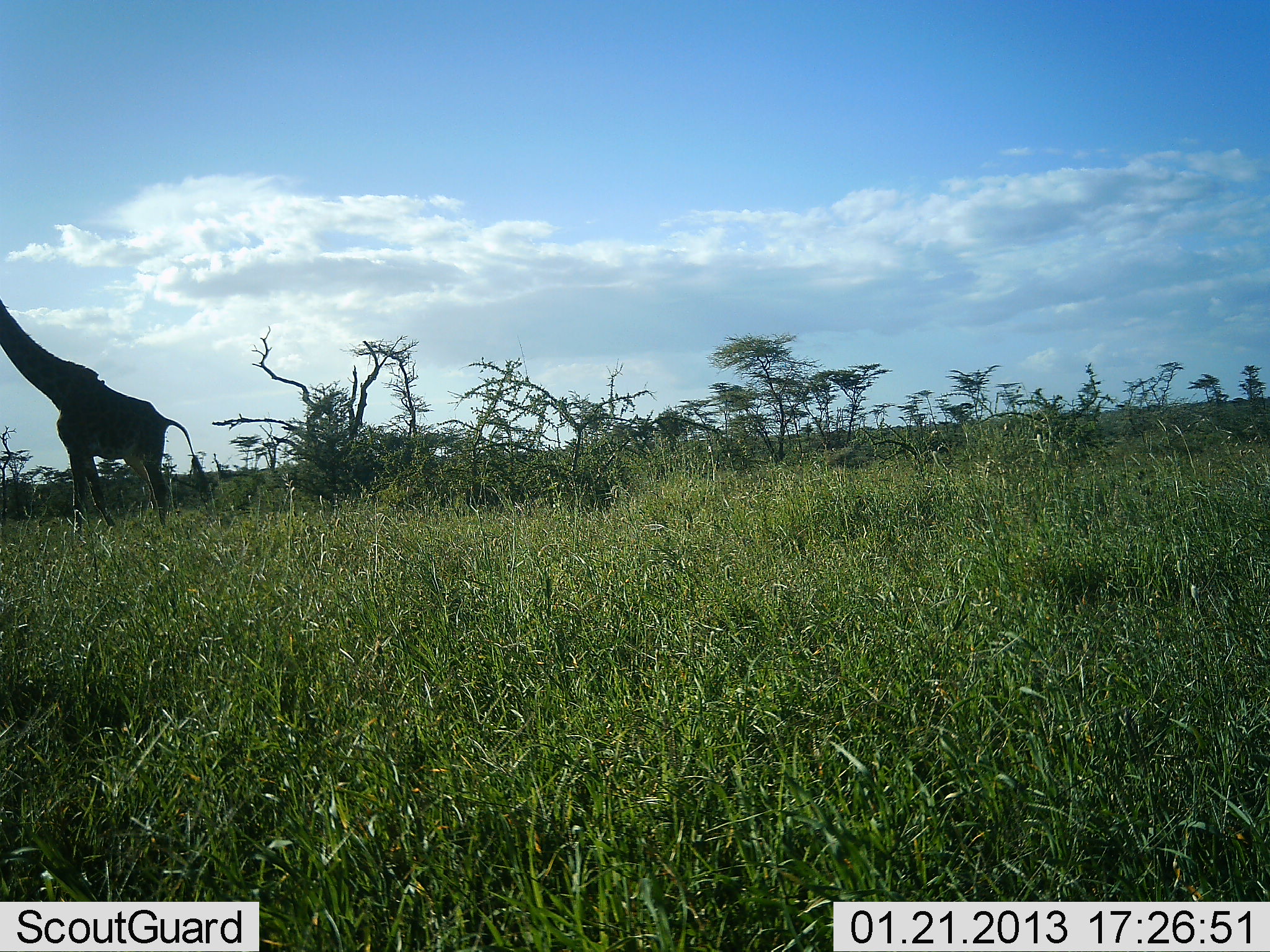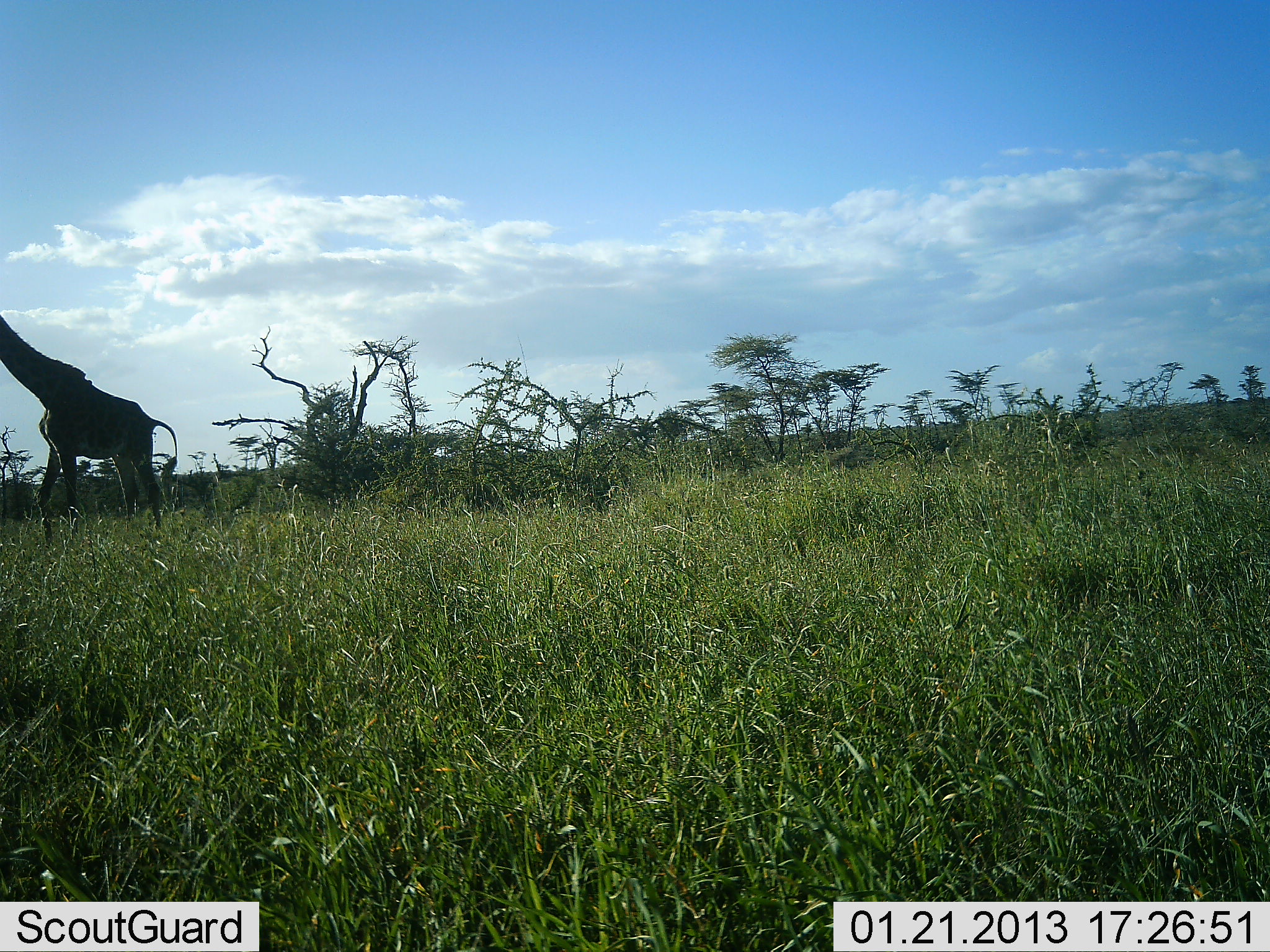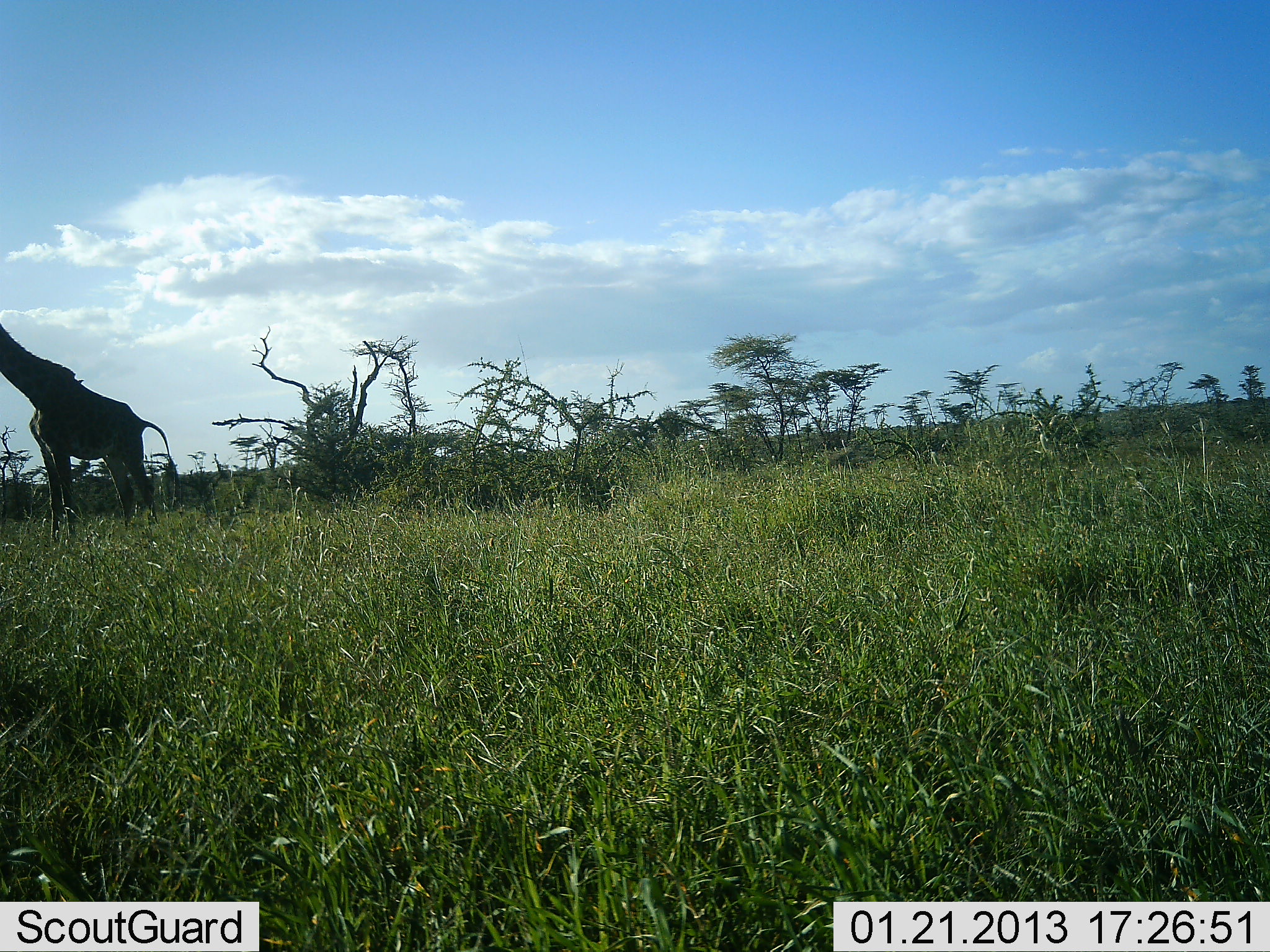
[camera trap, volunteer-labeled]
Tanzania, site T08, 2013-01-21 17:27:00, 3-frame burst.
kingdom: Animalia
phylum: Chordata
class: Mammalia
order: Artiodactyla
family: Giraffidae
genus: Giraffa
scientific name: Giraffa camelopardalis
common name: giraffe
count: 1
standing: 39%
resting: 0%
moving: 70%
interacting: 0%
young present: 0%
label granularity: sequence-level